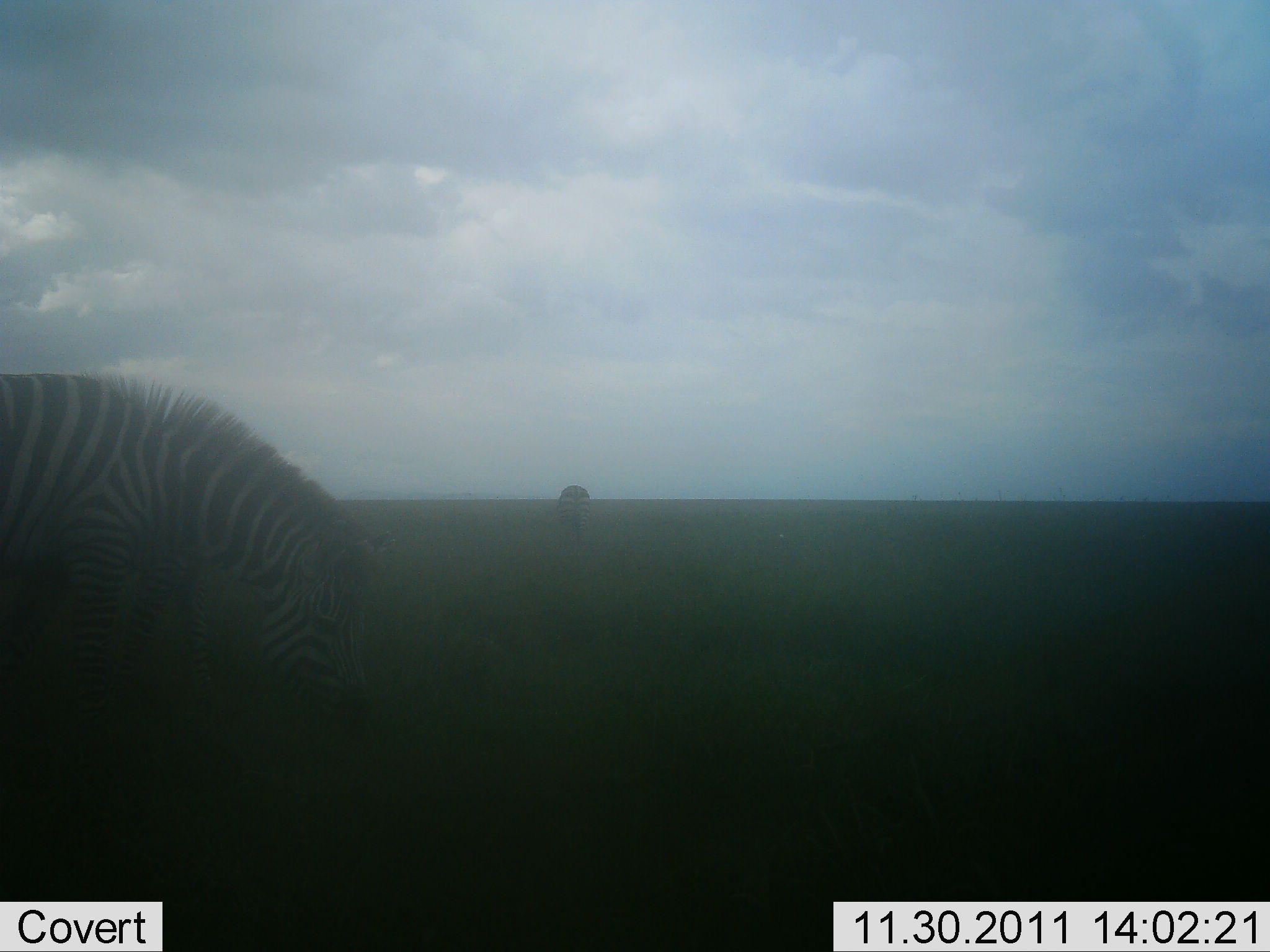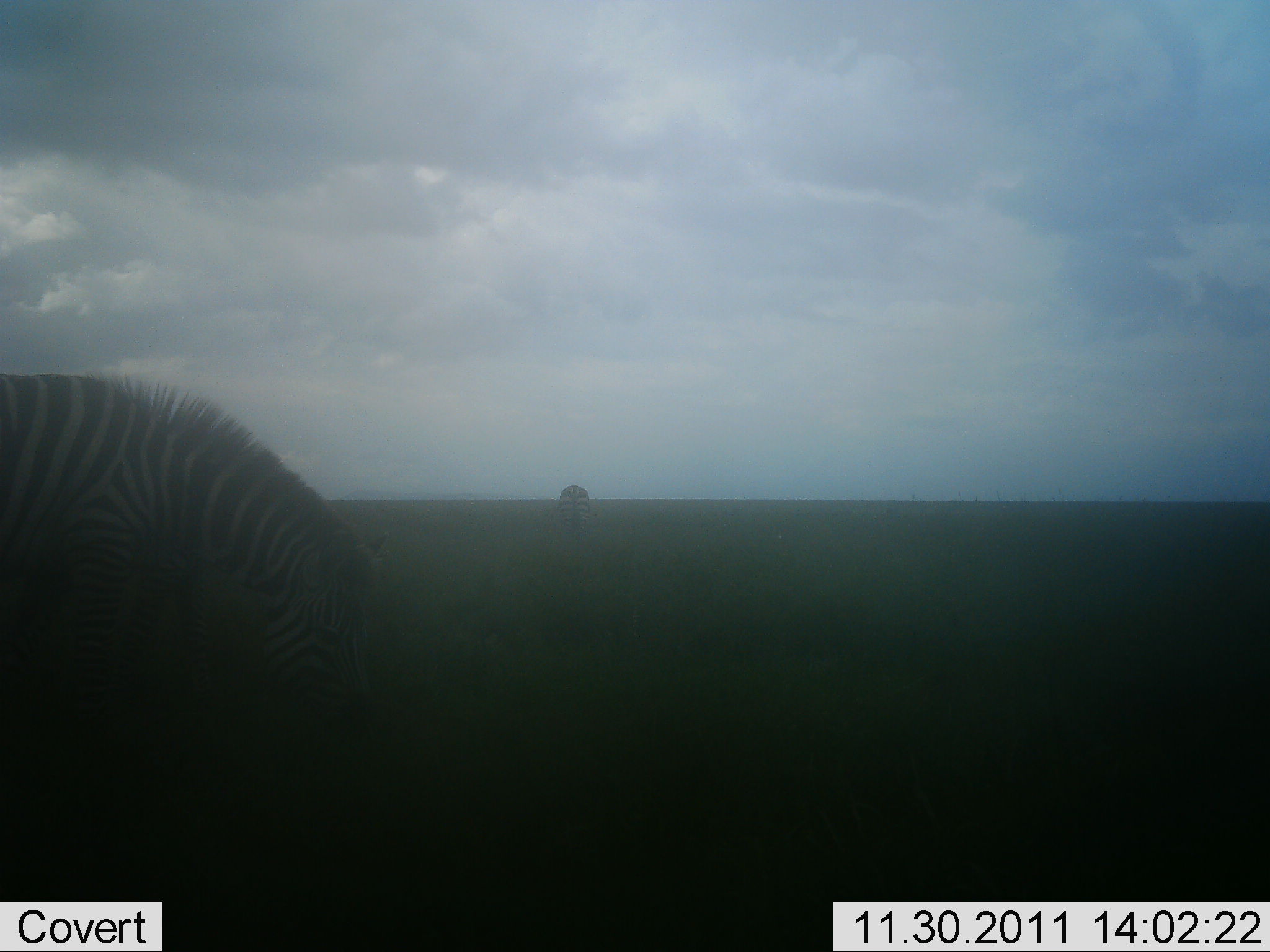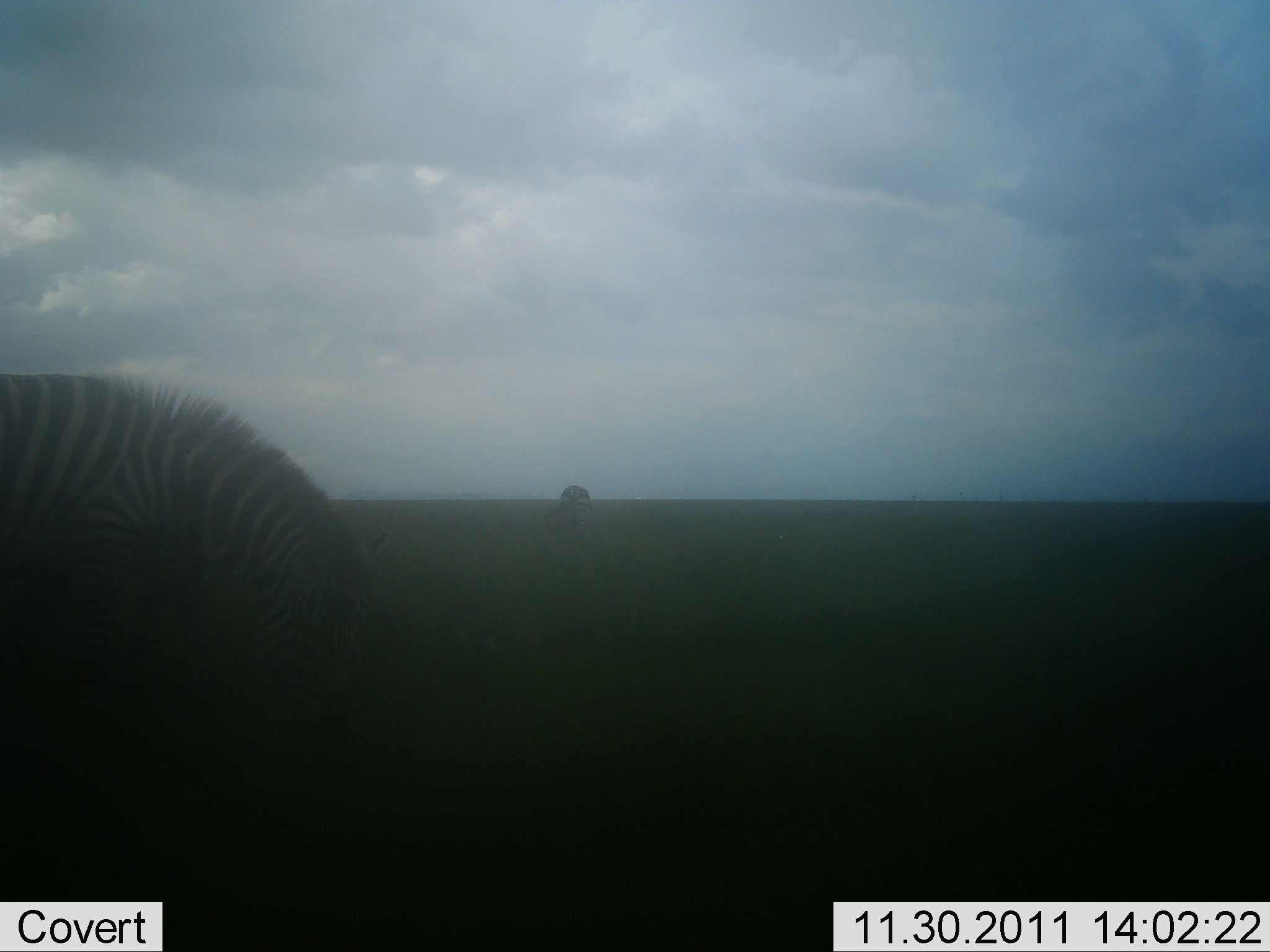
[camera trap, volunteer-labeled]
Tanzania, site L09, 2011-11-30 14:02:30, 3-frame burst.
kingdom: Animalia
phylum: Chordata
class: Mammalia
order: Perissodactyla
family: Equidae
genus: Equus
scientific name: Equus quagga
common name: plains zebra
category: zebra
Zebra (plains zebra) (Equus quagga), count 1. Behavior (volunteer vote fractions): standing 31%, resting 0%, moving 0%, interacting 0%. Young present (vote fraction): 0%. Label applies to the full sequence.